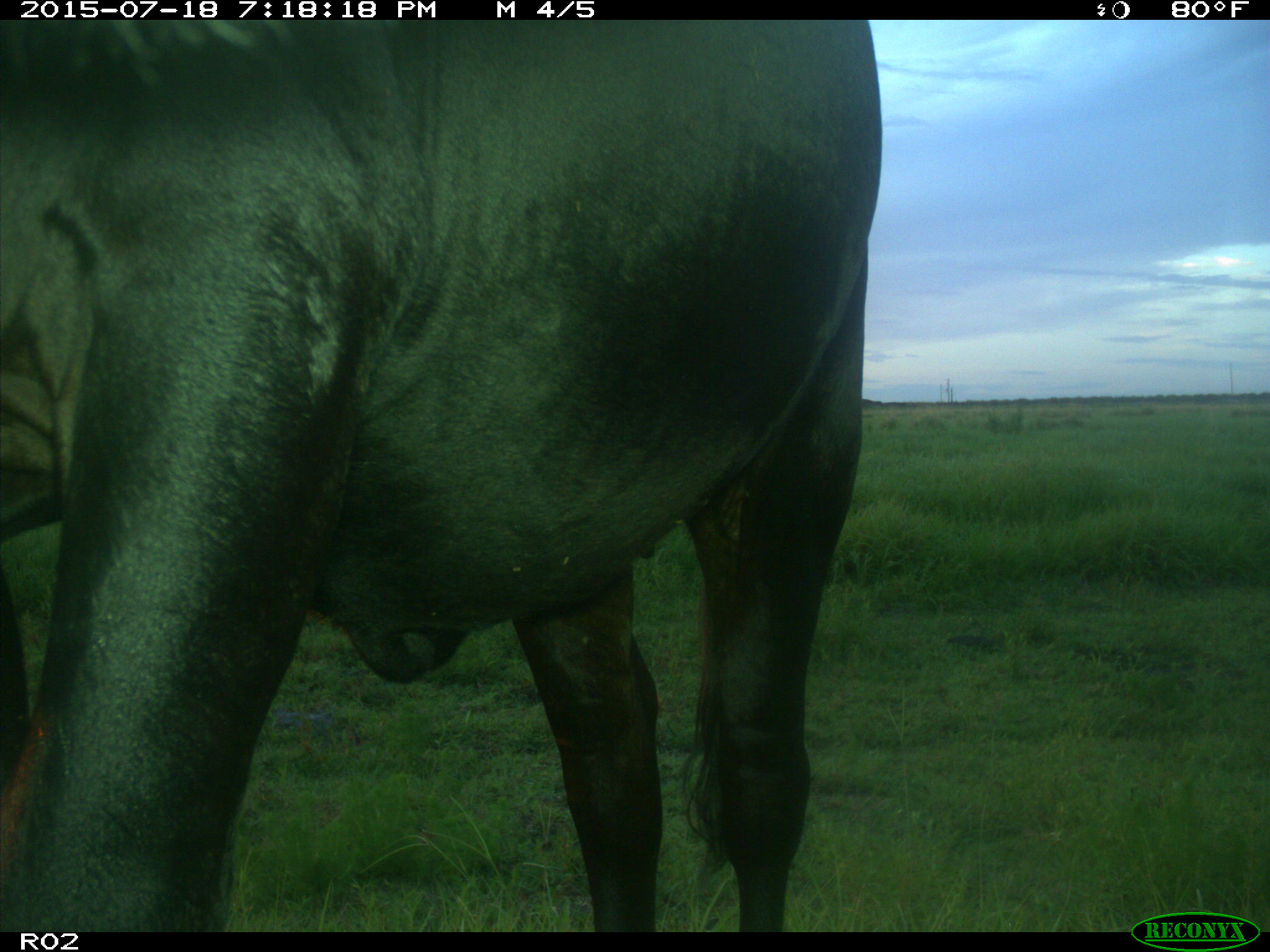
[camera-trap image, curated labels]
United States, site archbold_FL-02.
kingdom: Animalia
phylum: Chordata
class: Mammalia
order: Artiodactyla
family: Bovidae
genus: Bos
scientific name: Bos taurus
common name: domestic cow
Bos taurus (domestic cow).